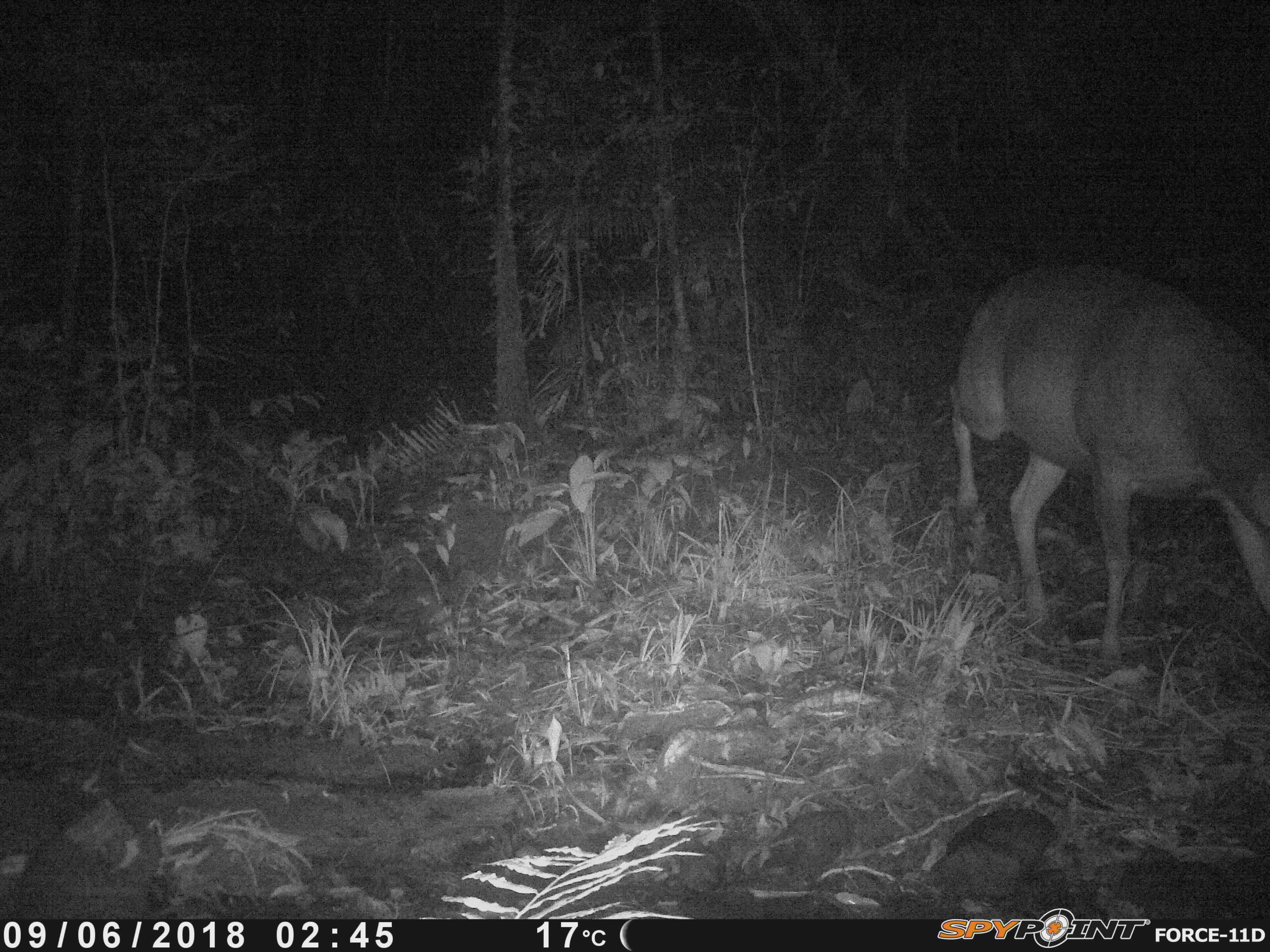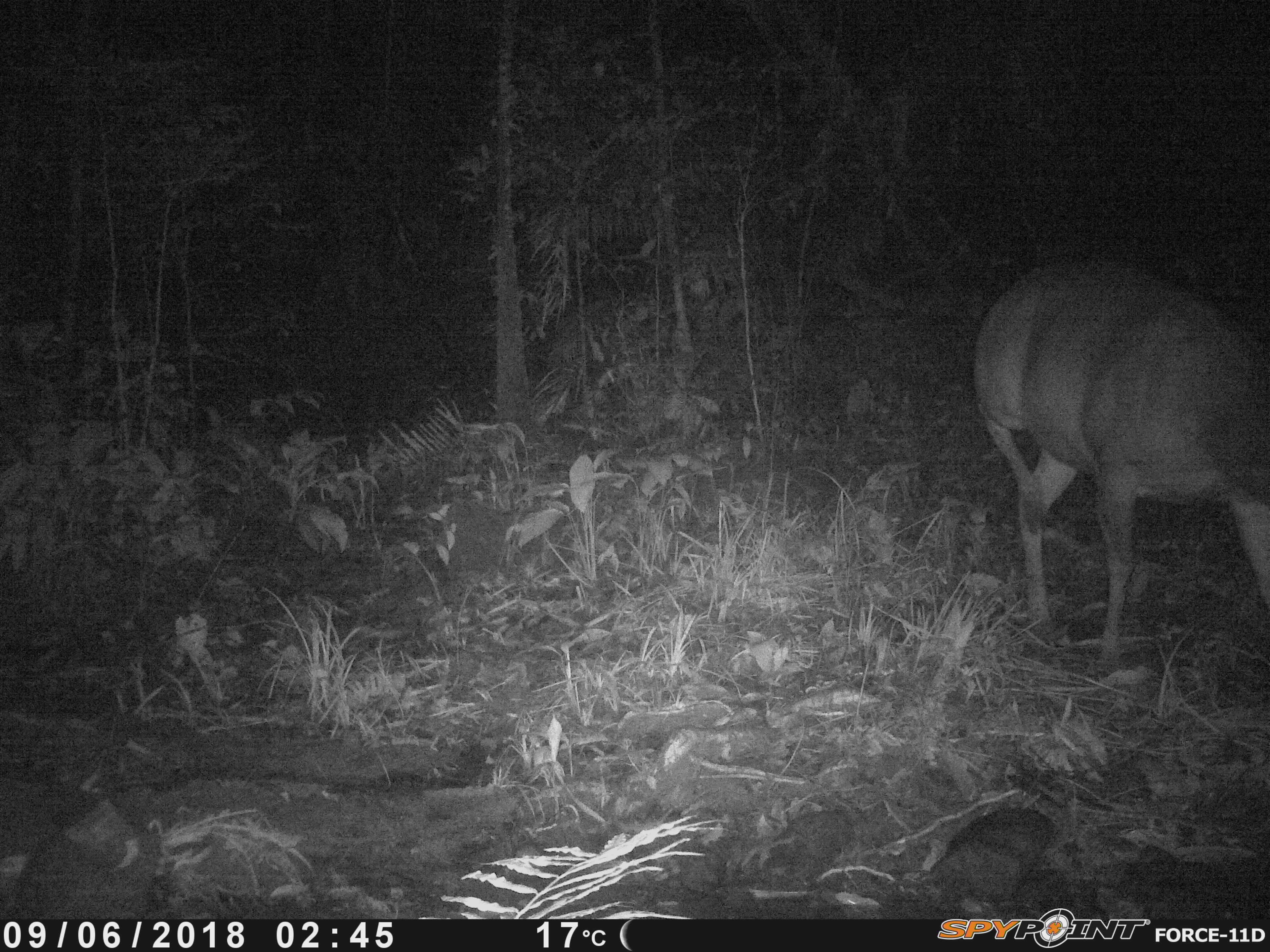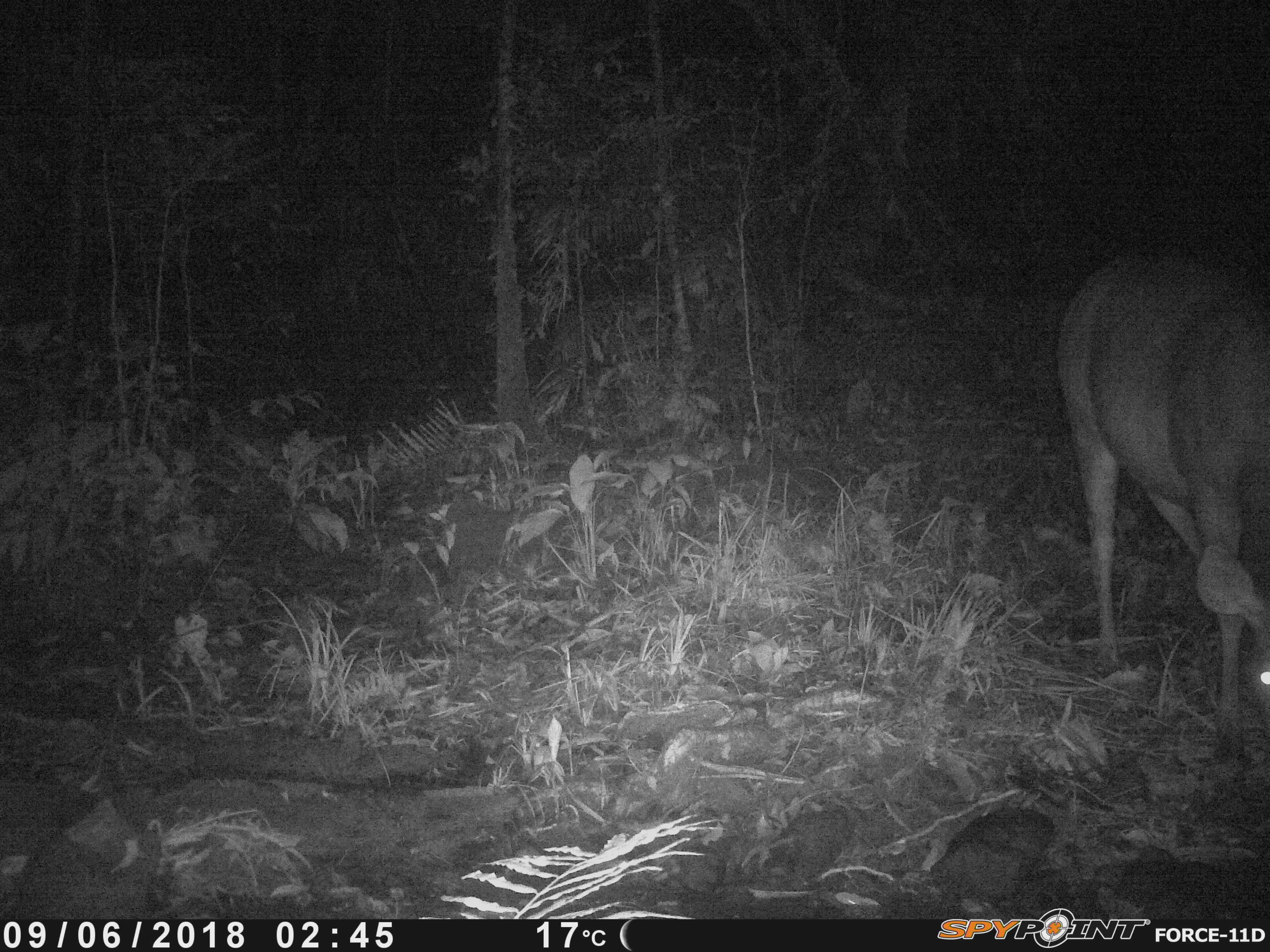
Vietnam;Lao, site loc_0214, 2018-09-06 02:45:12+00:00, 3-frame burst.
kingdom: Animalia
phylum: Chordata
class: Mammalia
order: Artiodactyla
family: Cervidae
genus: Rusa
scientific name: Rusa unicolor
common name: sambar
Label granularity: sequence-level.